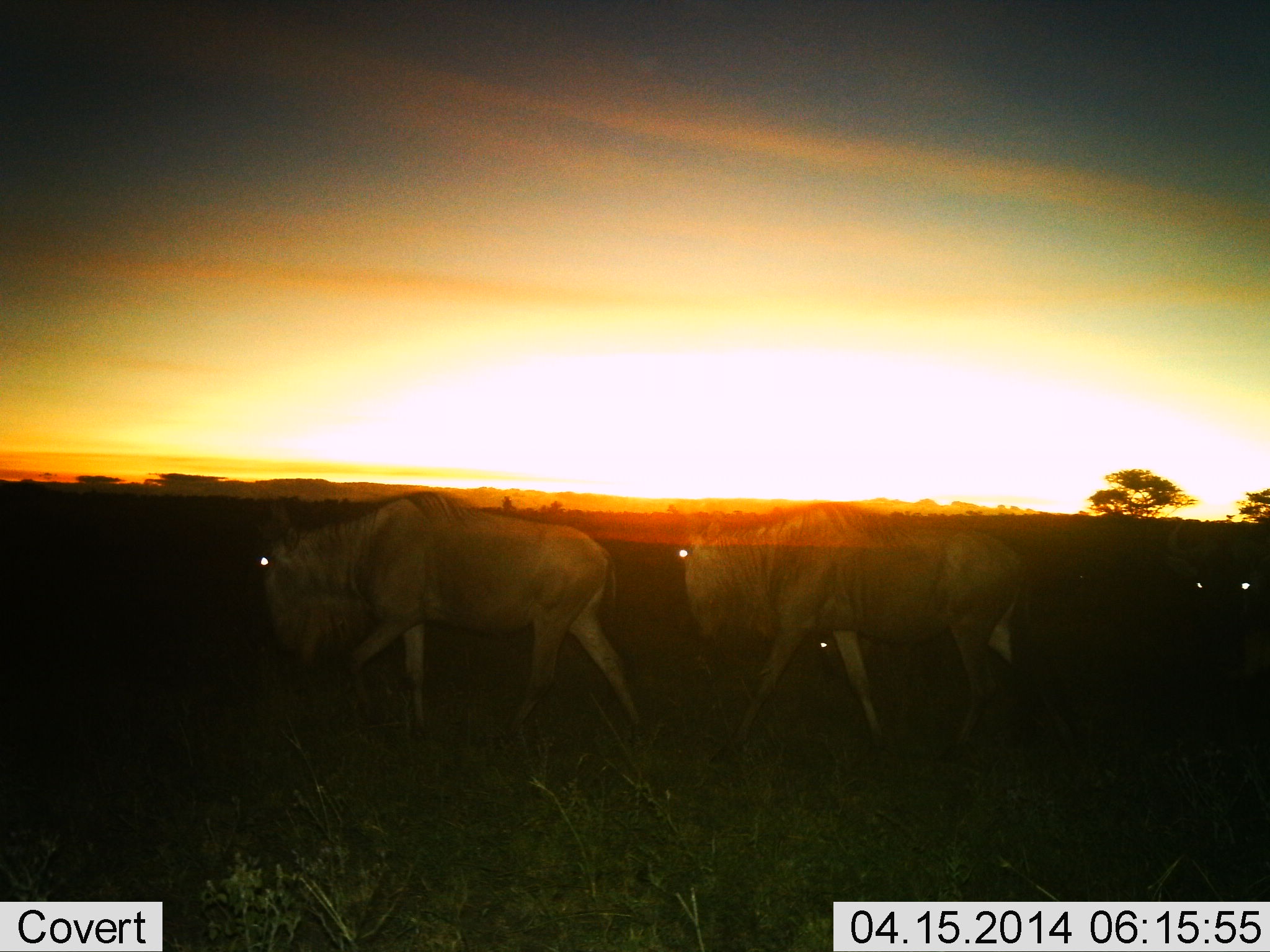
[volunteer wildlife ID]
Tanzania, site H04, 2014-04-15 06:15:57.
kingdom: Animalia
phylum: Chordata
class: Mammalia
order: Artiodactyla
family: Bovidae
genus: Connochaetes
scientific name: Connochaetes taurinus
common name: blue wildebeest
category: wildebeest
Wildebeest (blue wildebeest) (Connochaetes taurinus), count 4. Behavior (volunteer vote fractions): standing 30%, resting 0%, moving 70%, interacting 0%. Young present (vote fraction): 0%. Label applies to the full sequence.